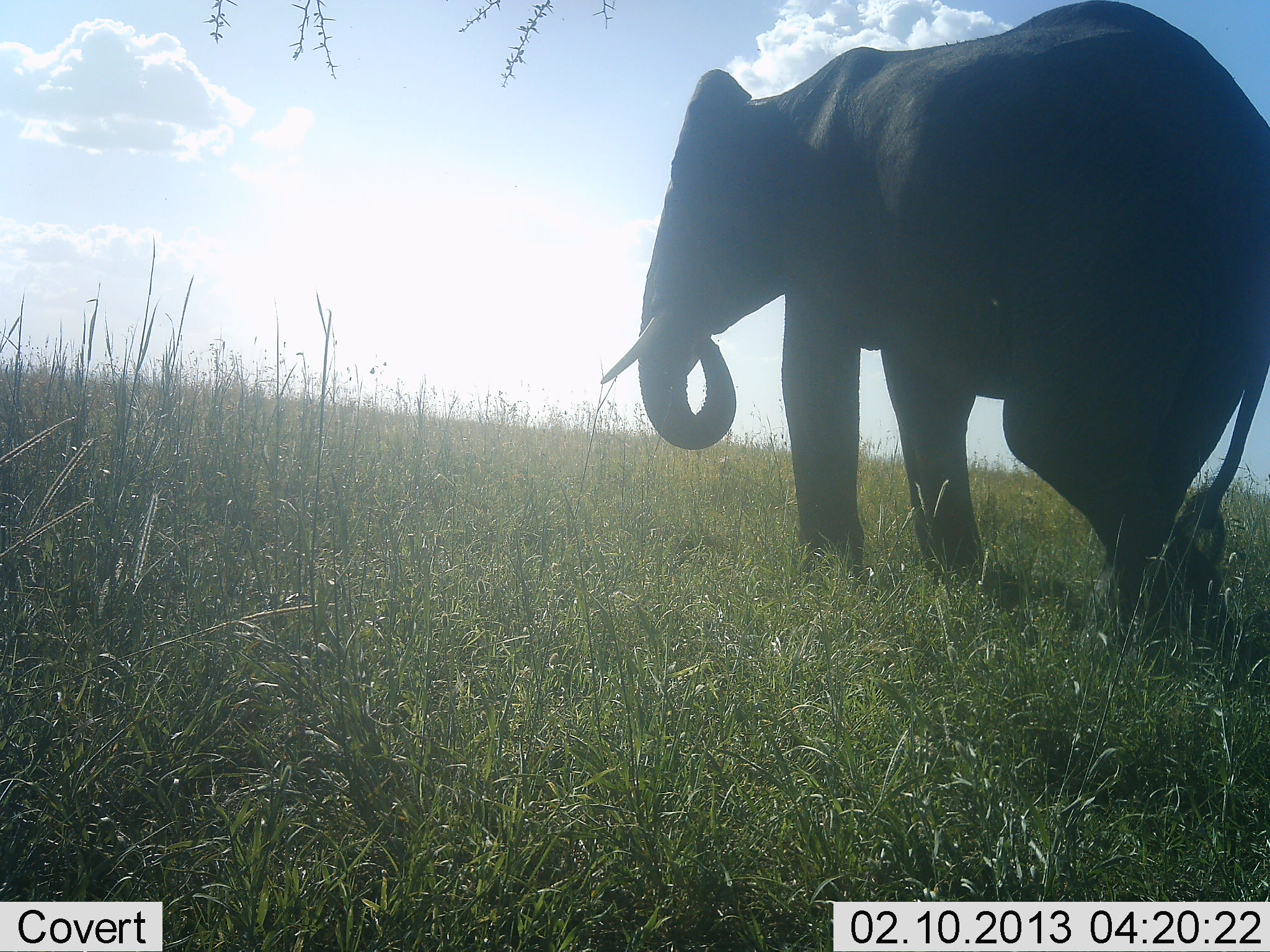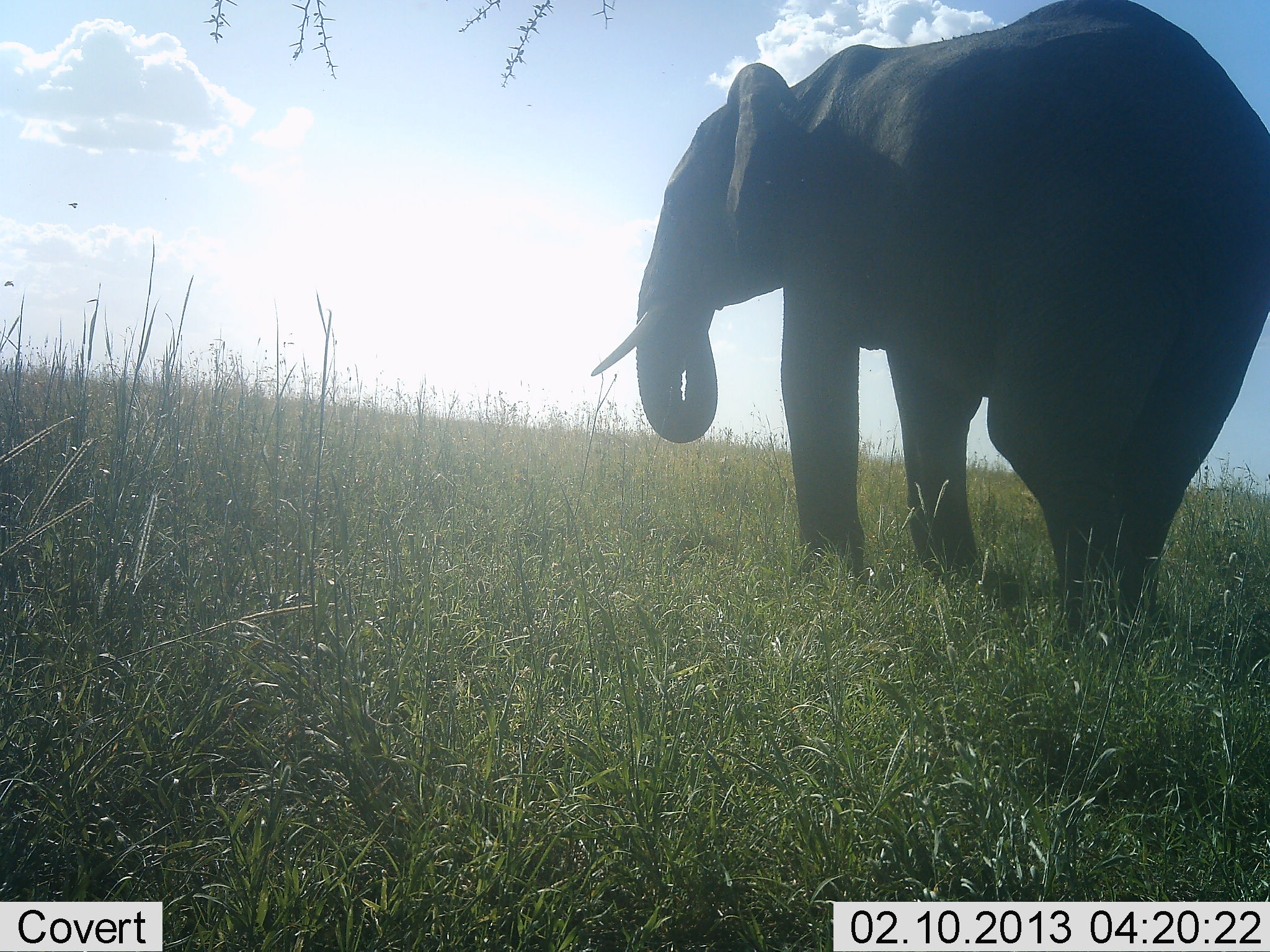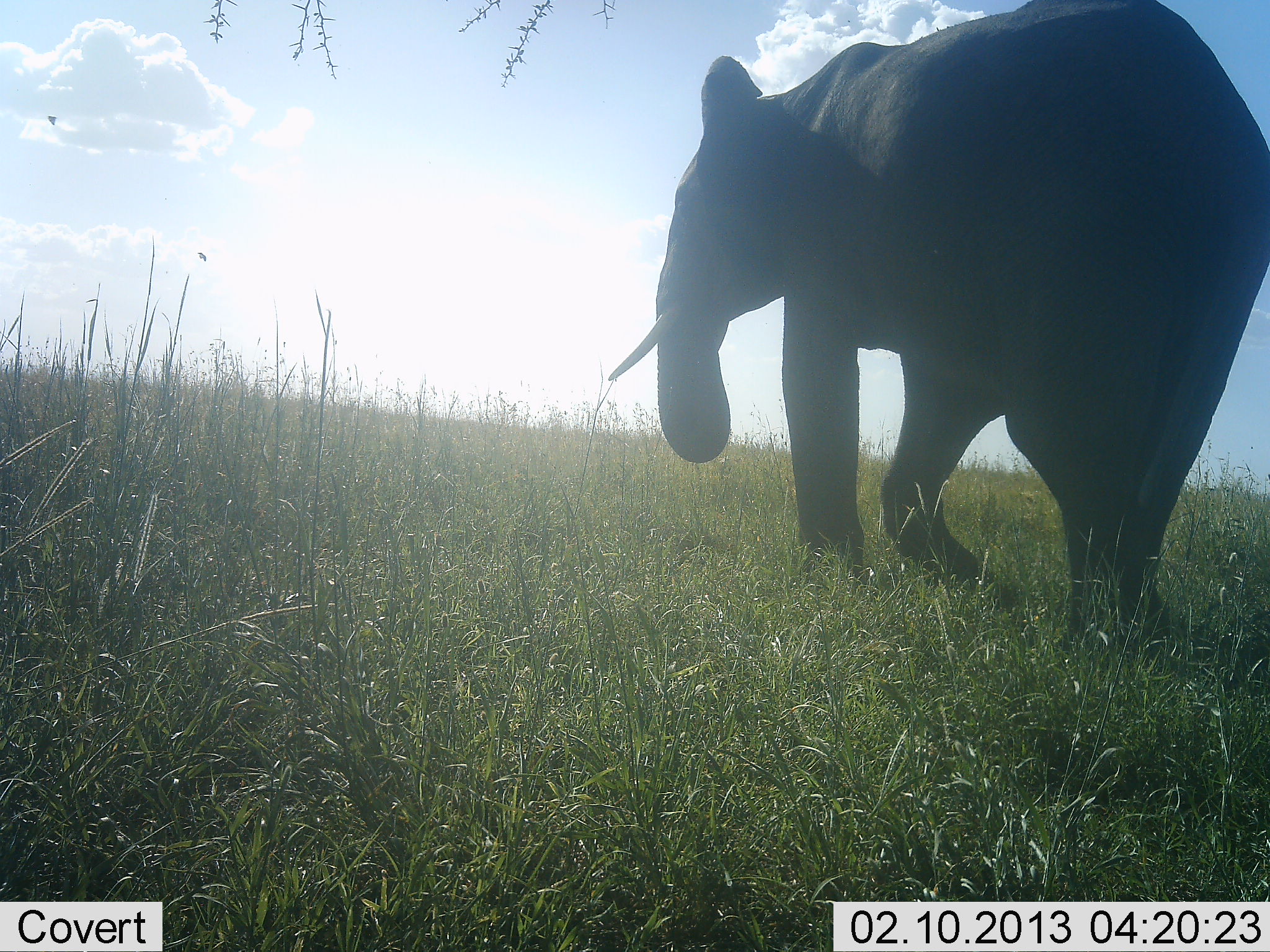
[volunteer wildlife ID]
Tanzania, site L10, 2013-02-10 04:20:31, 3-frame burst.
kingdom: Animalia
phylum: Chordata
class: Mammalia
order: Proboscidea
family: Elephantidae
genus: Loxodonta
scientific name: Loxodonta africana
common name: african bush elephant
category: elephant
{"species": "elephant (african bush elephant) (Loxodonta africana)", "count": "1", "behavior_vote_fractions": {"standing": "63%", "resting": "0%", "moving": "16%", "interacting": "0%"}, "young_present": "0%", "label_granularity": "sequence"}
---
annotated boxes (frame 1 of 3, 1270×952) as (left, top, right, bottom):
animal: (599, 0, 1269, 629)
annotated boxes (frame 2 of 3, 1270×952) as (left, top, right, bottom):
animal: (591, 0, 1268, 653)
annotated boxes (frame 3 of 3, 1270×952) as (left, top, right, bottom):
animal: (611, 2, 1270, 647)